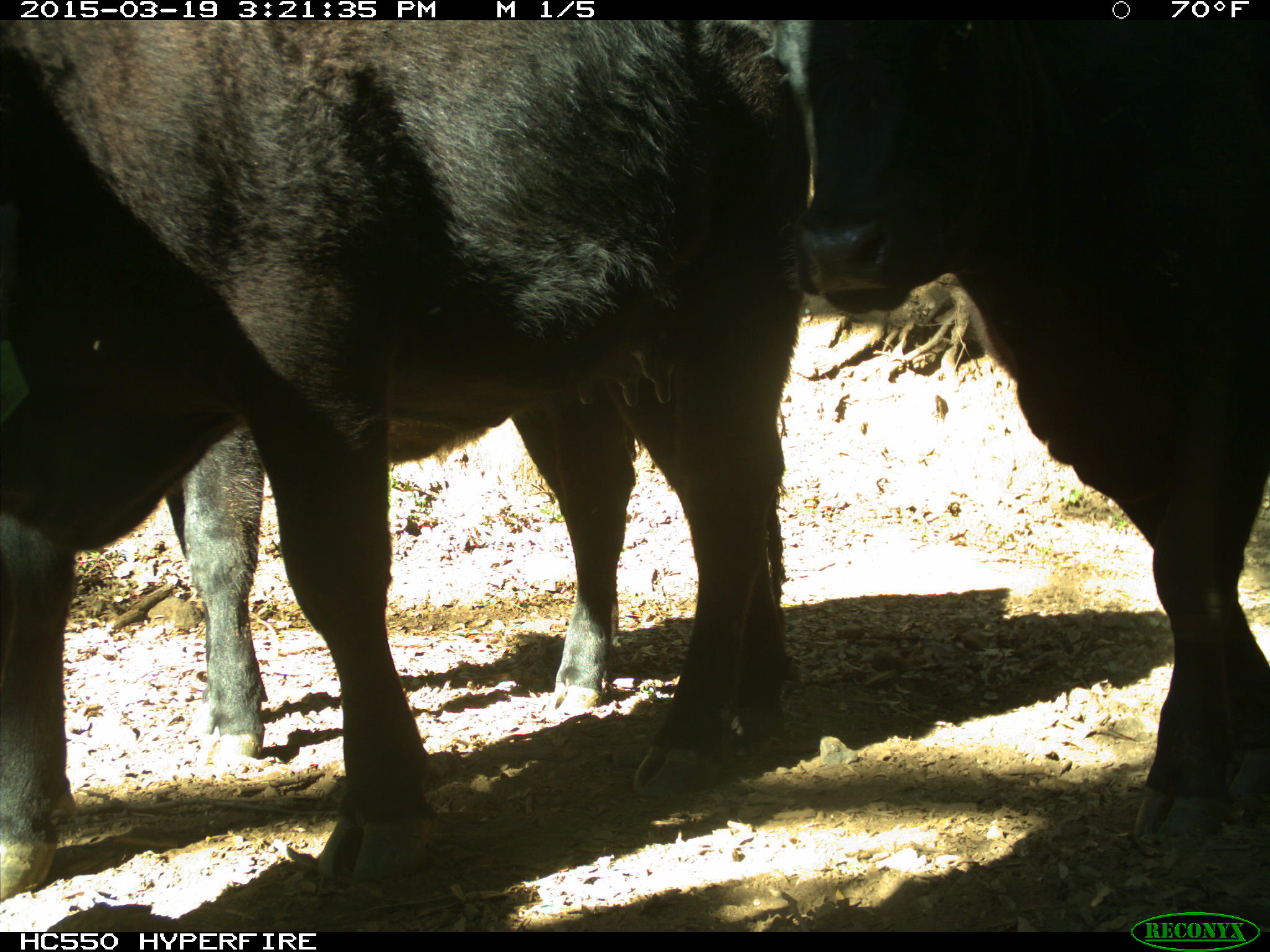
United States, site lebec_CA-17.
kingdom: Animalia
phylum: Chordata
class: Mammalia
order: Artiodactyla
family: Bovidae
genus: Bos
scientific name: Bos taurus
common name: domestic cow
Bos taurus (domestic cow).